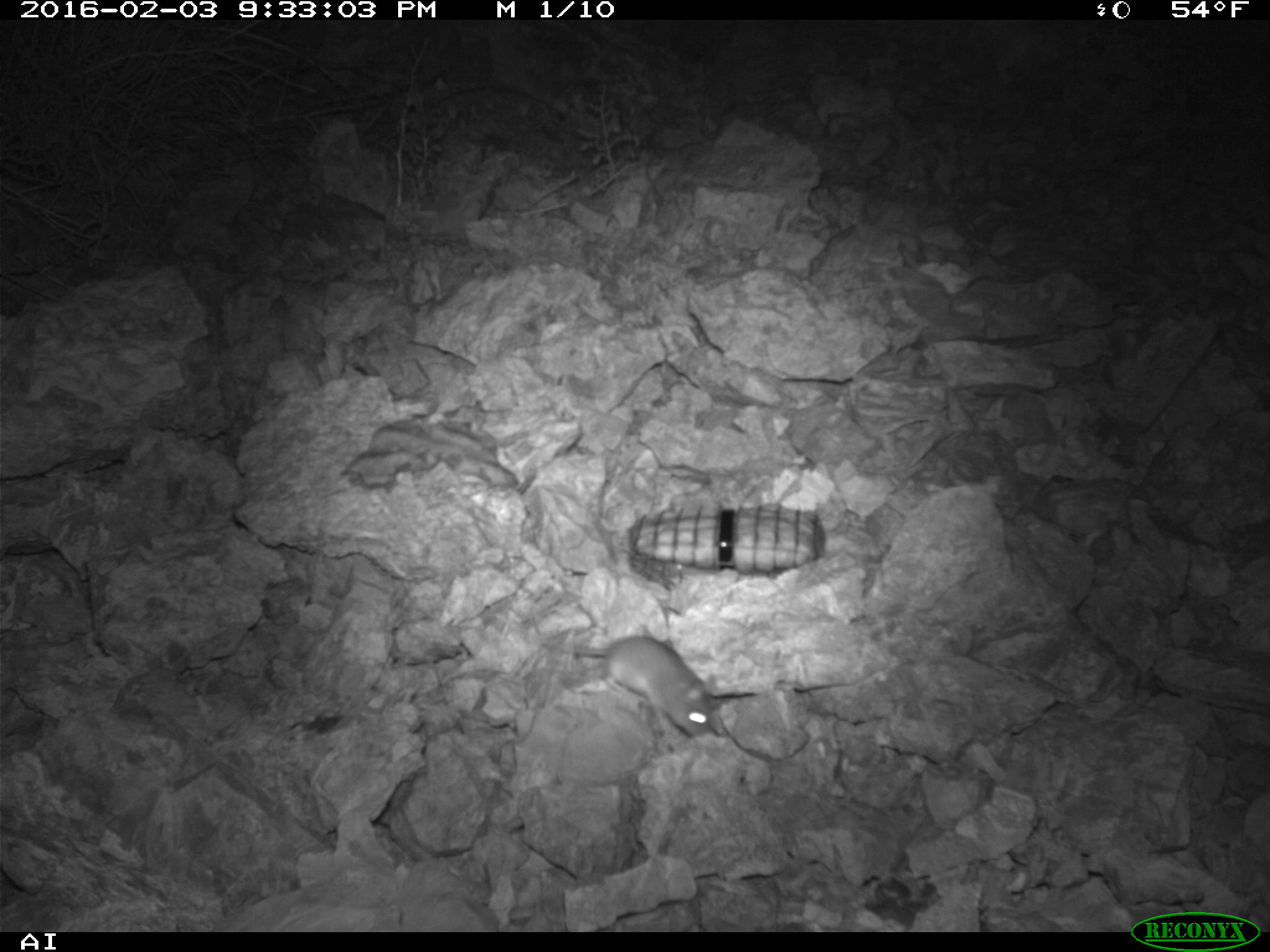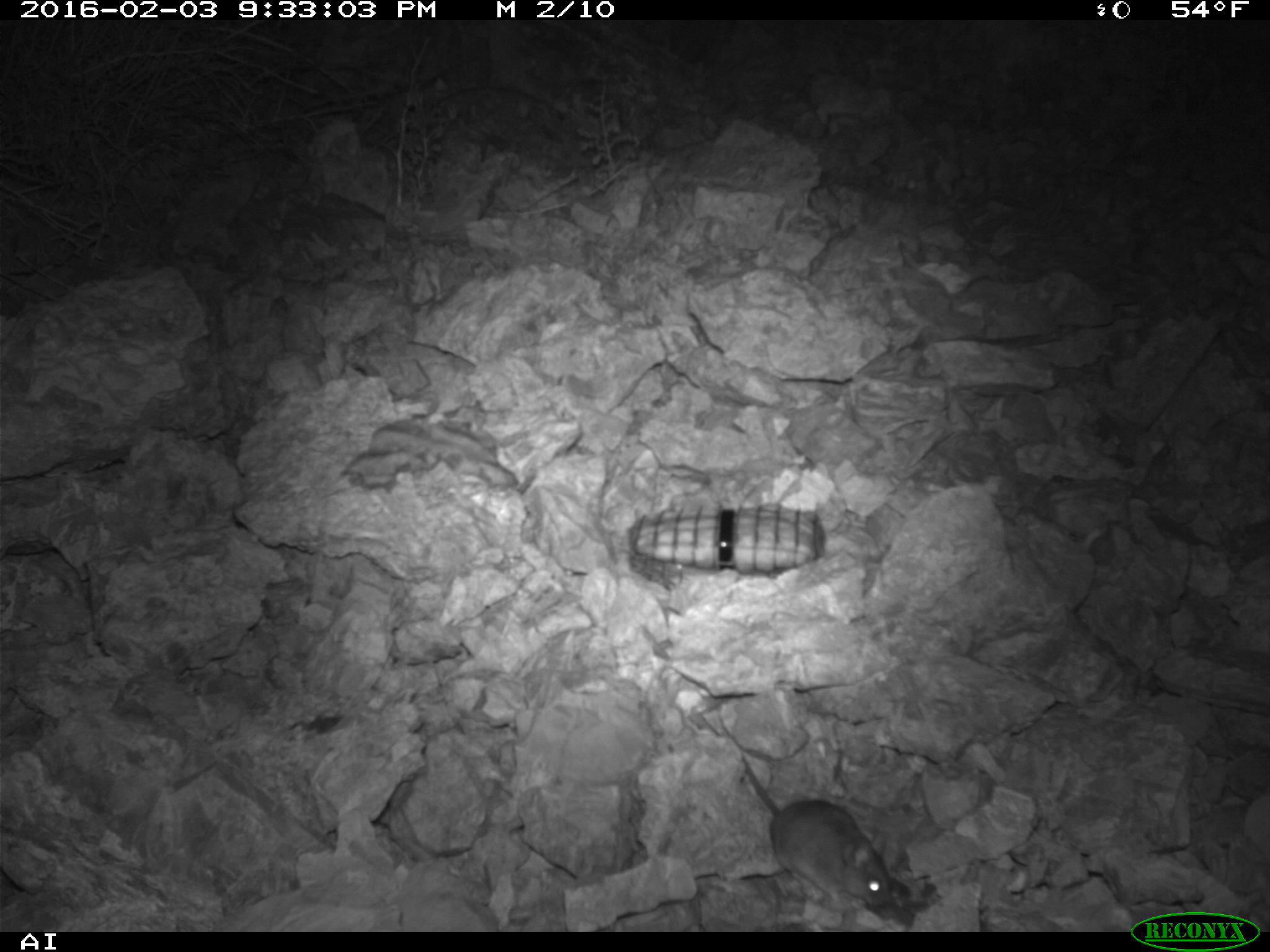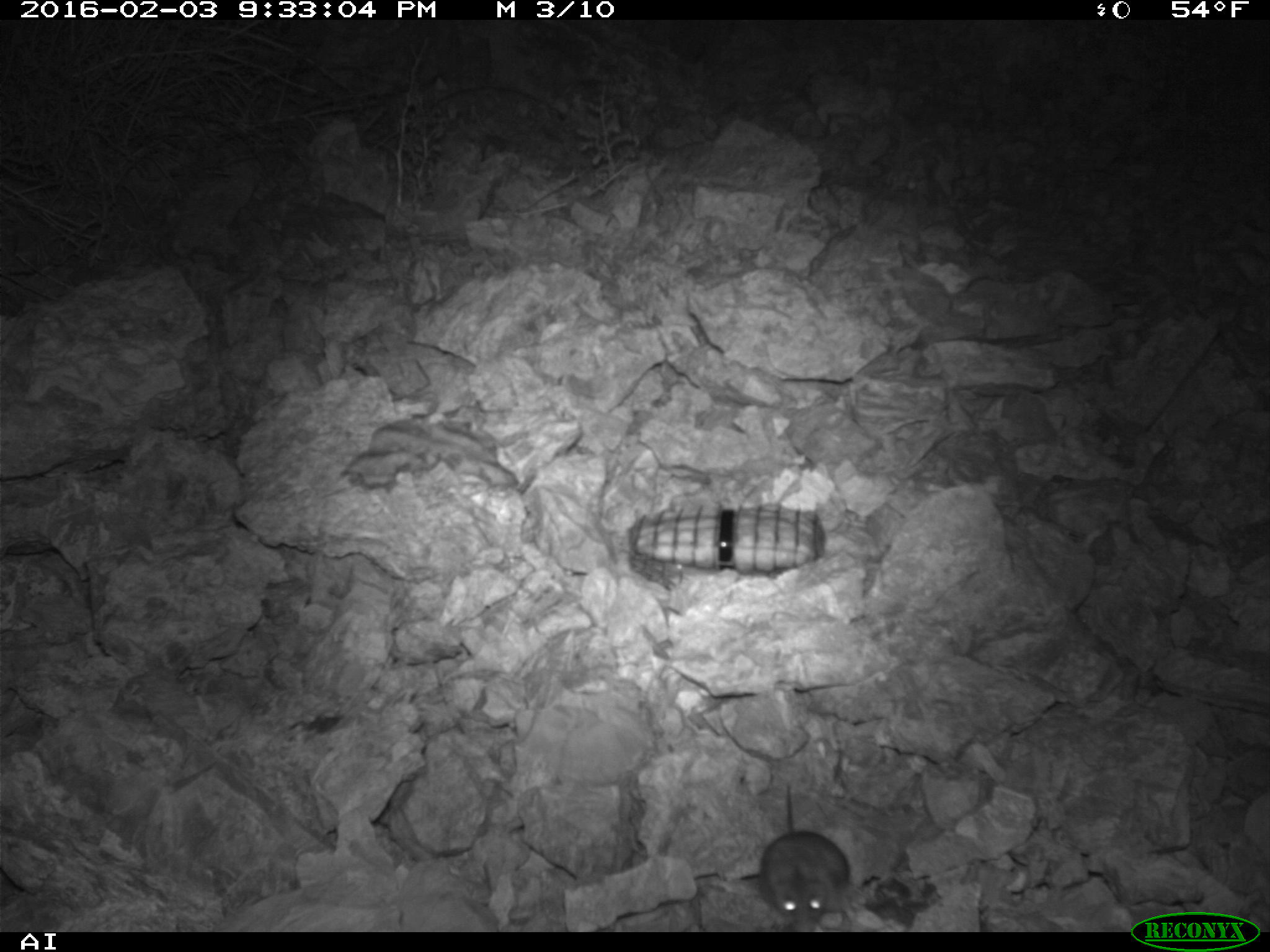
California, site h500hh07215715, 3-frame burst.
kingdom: Animalia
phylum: Chordata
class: Mammalia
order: Rodentia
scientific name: Rodentia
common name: rodent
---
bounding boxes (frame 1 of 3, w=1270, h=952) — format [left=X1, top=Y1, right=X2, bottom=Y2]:
rodent: [left=538, top=632, right=718, bottom=736]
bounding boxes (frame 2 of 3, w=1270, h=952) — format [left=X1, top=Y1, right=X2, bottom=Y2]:
rodent: [left=741, top=752, right=893, bottom=909]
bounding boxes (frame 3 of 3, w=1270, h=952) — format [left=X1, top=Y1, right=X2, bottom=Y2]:
rodent: [left=758, top=785, right=852, bottom=930]